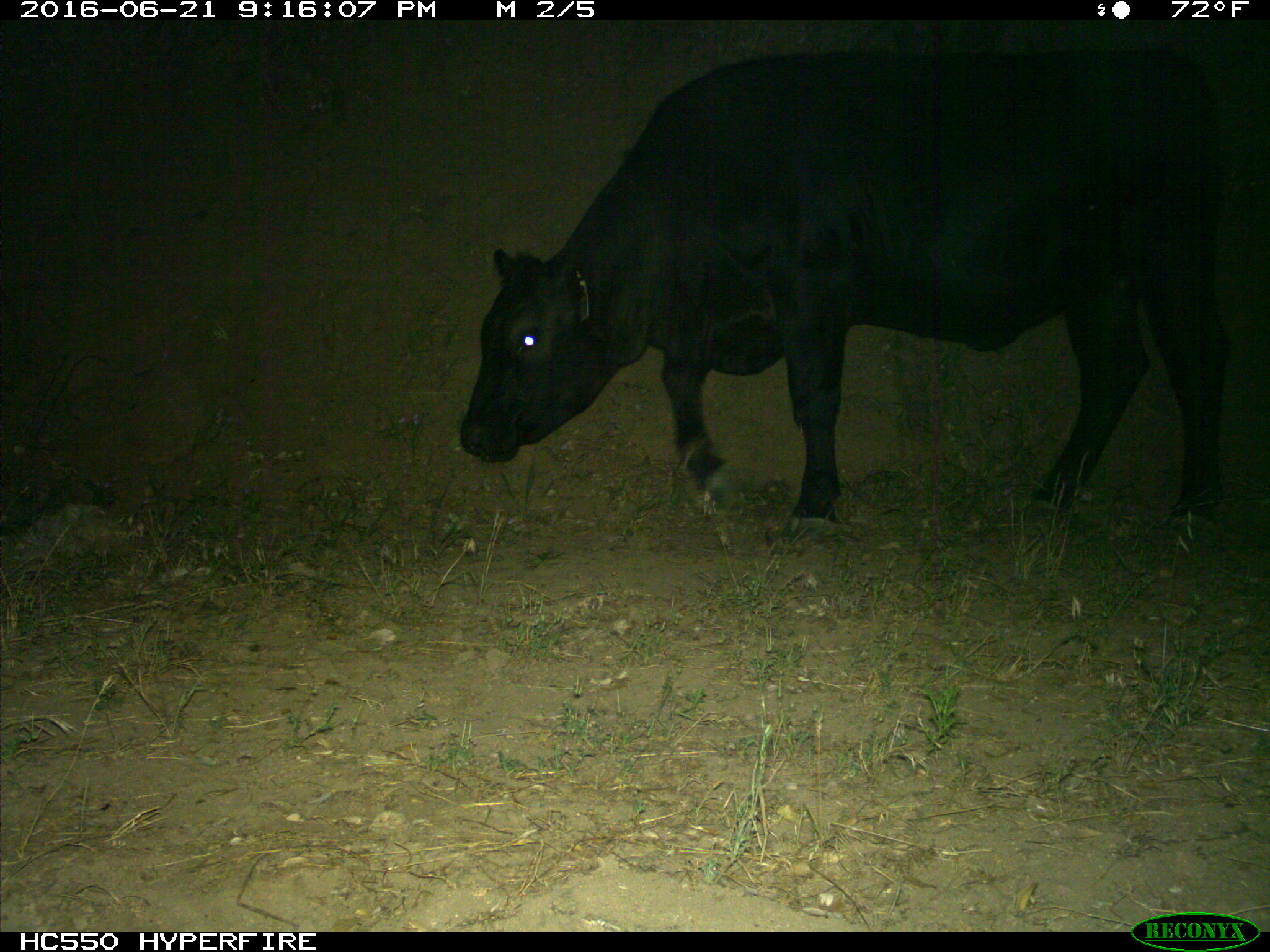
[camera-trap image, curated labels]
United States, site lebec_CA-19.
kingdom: Animalia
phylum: Chordata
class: Mammalia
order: Artiodactyla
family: Bovidae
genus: Bos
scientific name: Bos taurus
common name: domestic cow